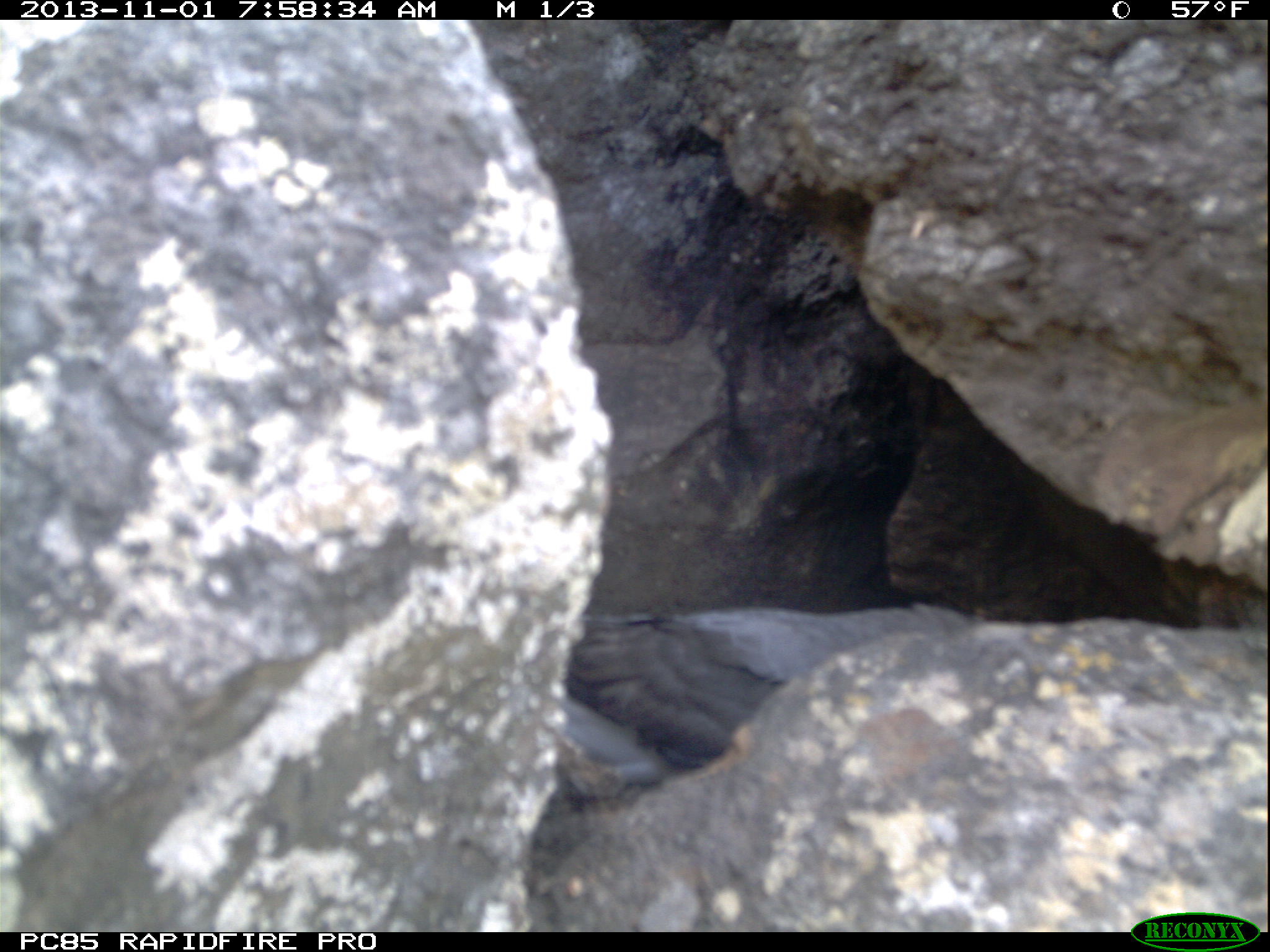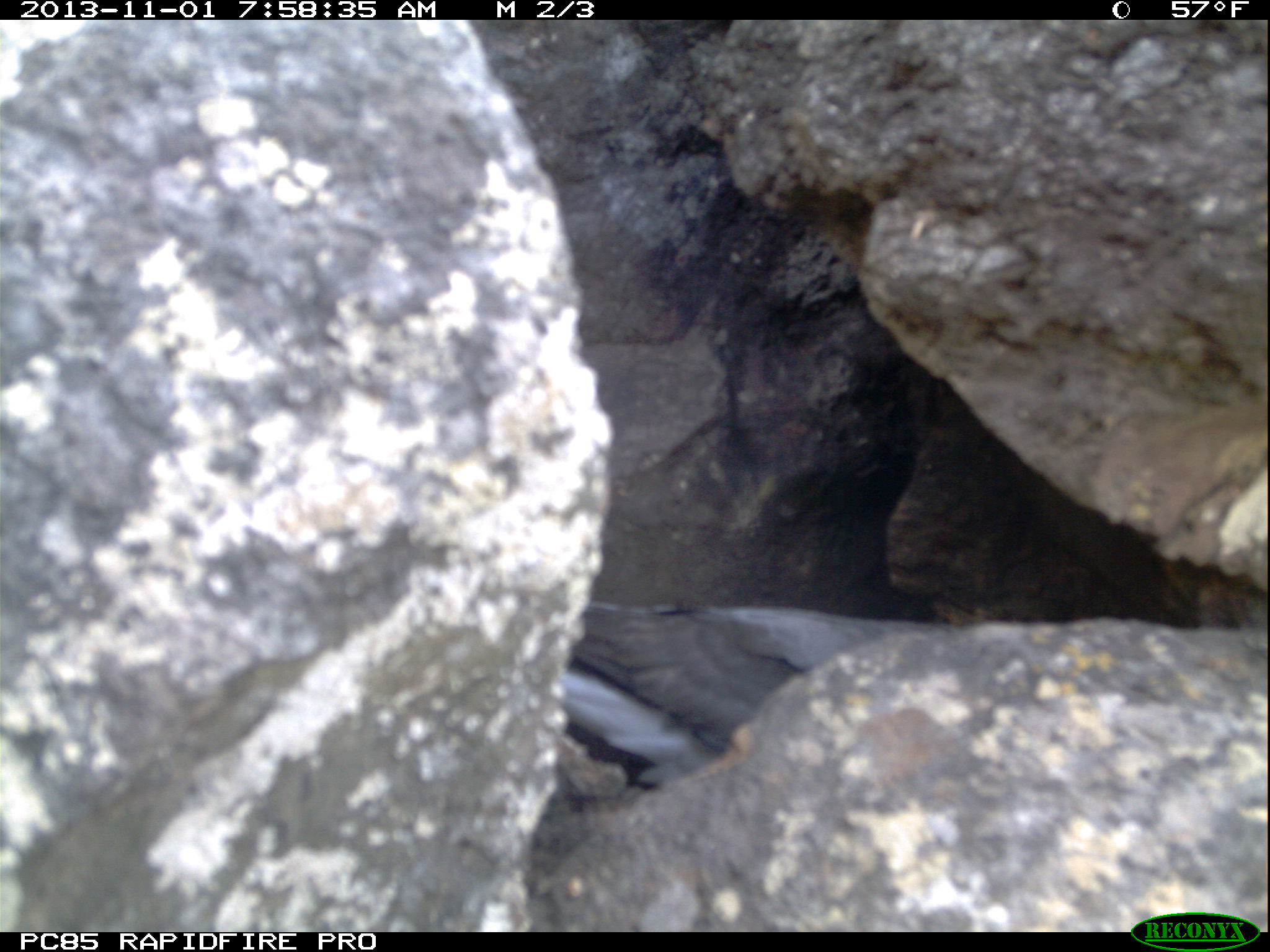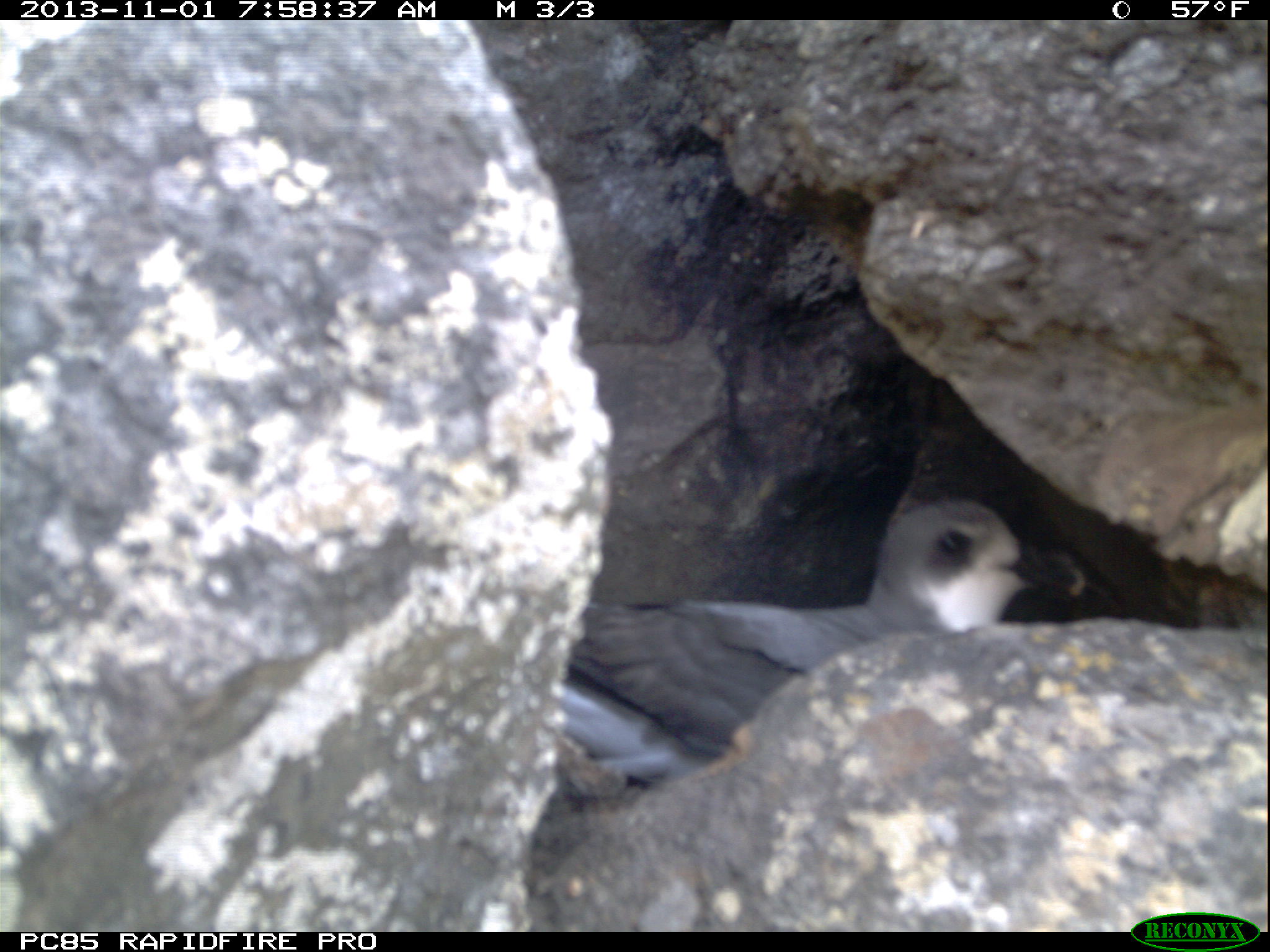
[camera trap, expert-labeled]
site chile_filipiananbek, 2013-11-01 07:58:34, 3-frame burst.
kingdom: Animalia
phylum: Chordata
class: Aves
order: Procellariiformes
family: Procellariidae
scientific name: Procellariidae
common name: petrel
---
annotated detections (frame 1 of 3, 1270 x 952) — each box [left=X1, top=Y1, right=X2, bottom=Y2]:
petrel: [left=505, top=19, right=1270, bottom=886]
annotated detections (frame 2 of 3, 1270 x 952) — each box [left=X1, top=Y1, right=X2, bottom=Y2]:
petrel: [left=493, top=25, right=1270, bottom=910]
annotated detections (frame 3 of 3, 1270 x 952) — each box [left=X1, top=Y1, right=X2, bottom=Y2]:
petrel: [left=520, top=442, right=1222, bottom=925]